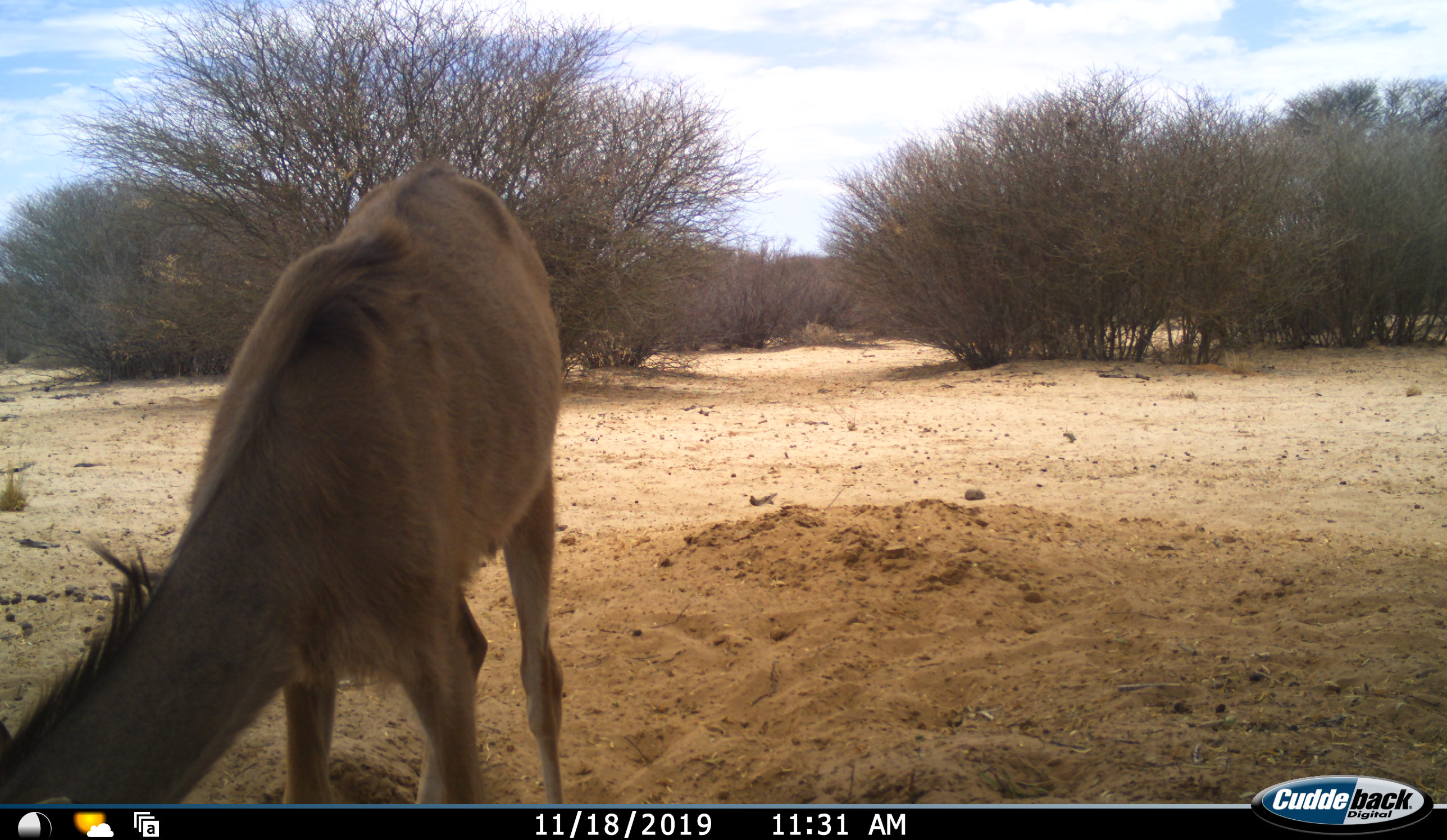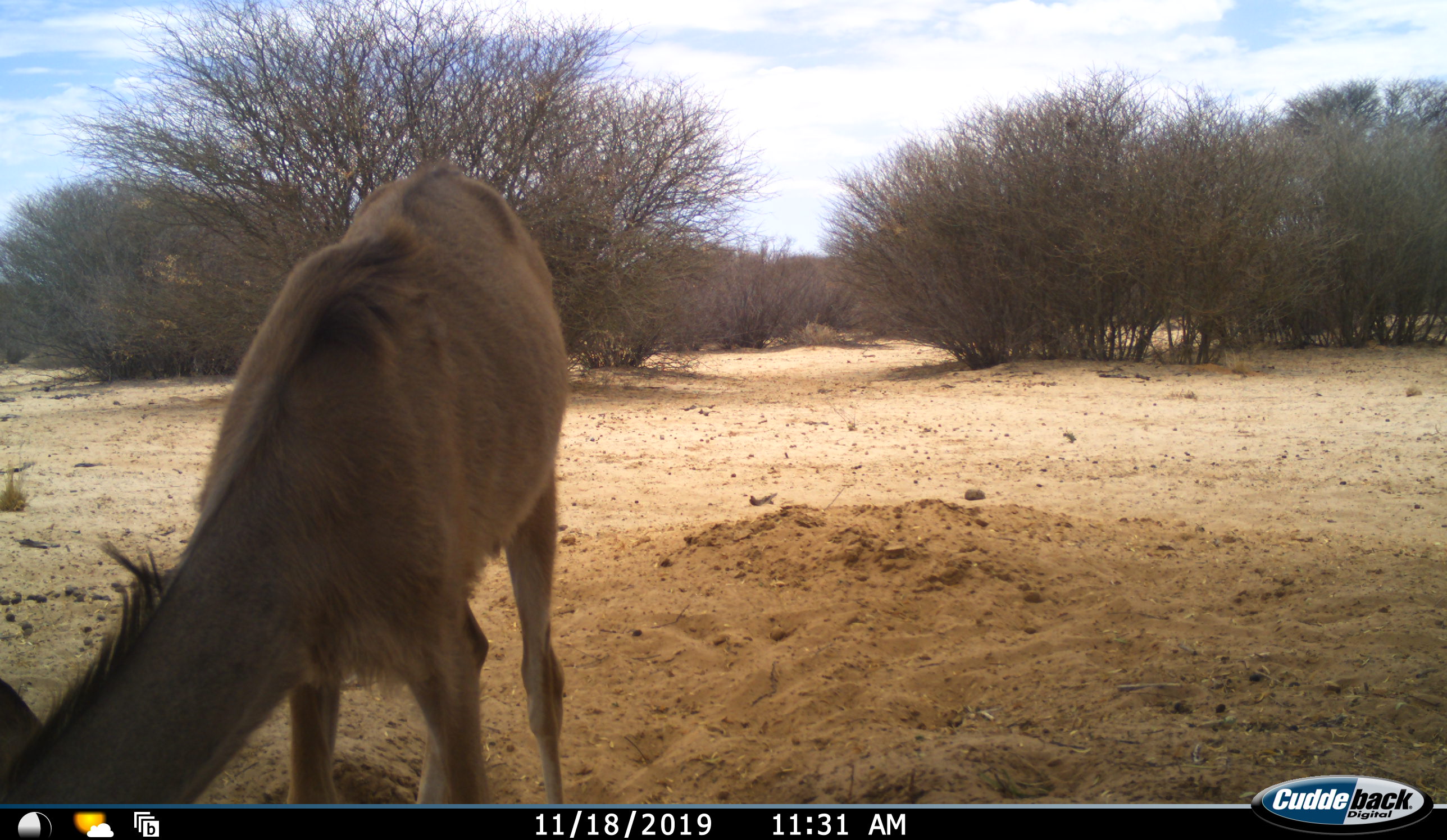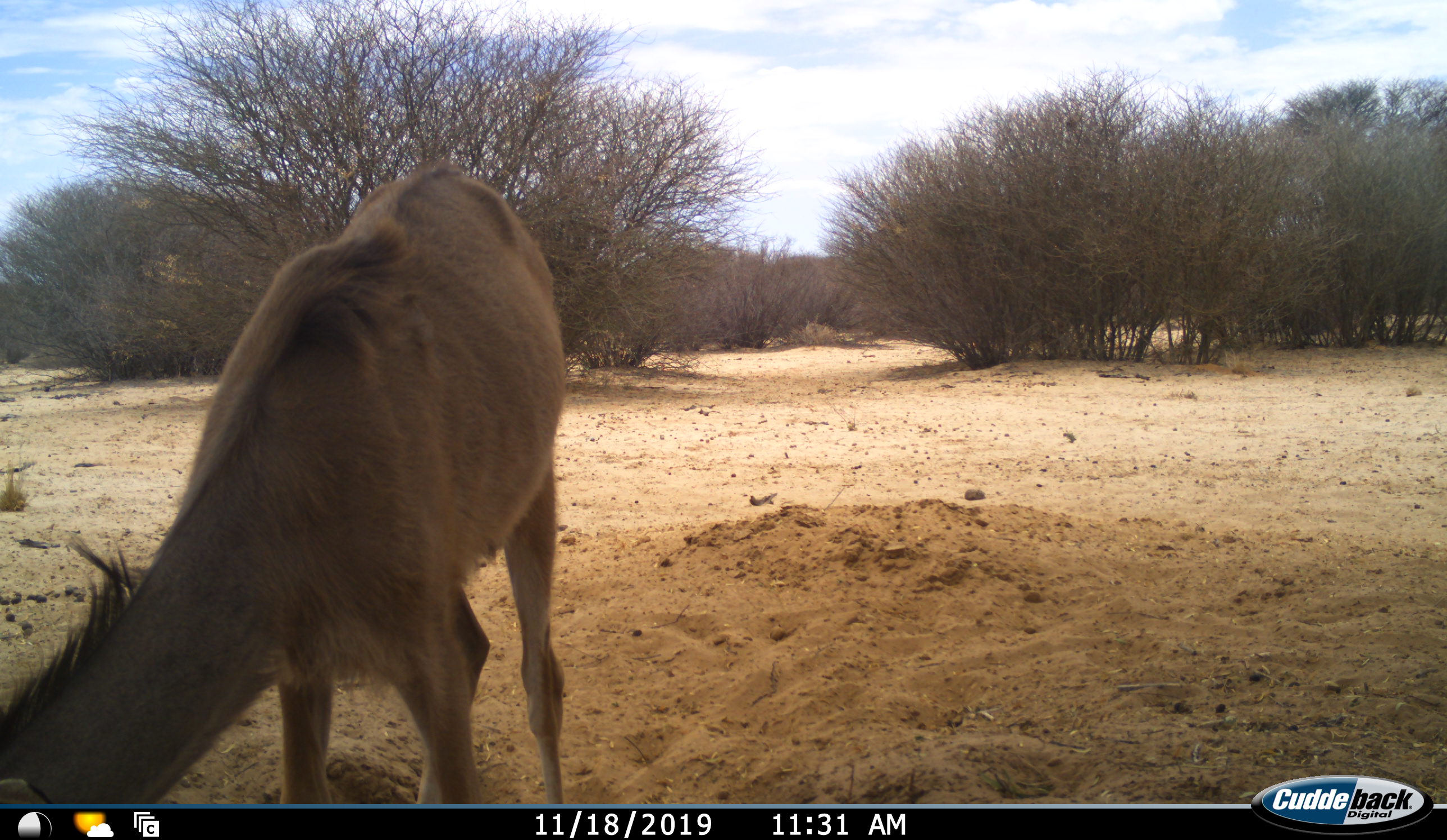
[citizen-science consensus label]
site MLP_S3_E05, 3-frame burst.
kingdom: Animalia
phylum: Chordata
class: Mammalia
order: Artiodactyla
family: Bovidae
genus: Tragelaphus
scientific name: Tragelaphus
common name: kudu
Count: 1.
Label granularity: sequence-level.